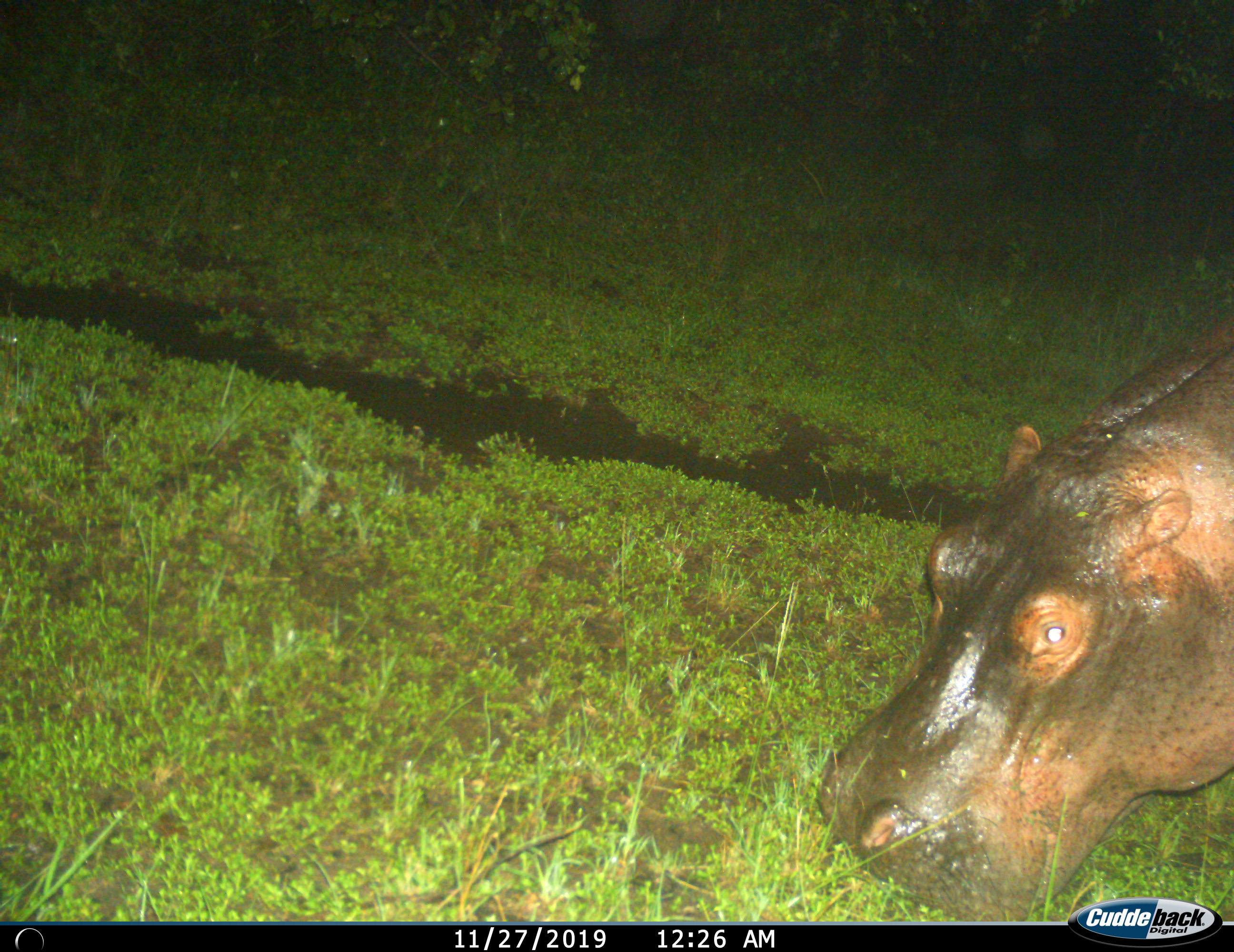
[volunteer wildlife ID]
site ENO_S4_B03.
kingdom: Animalia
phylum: Chordata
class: Mammalia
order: Artiodactyla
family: Hippopotamidae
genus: Hippopotamus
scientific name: Hippopotamus amphibius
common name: hippopotamus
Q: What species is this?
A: Hippopotamus (Hippopotamus amphibius).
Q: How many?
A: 1.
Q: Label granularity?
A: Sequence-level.